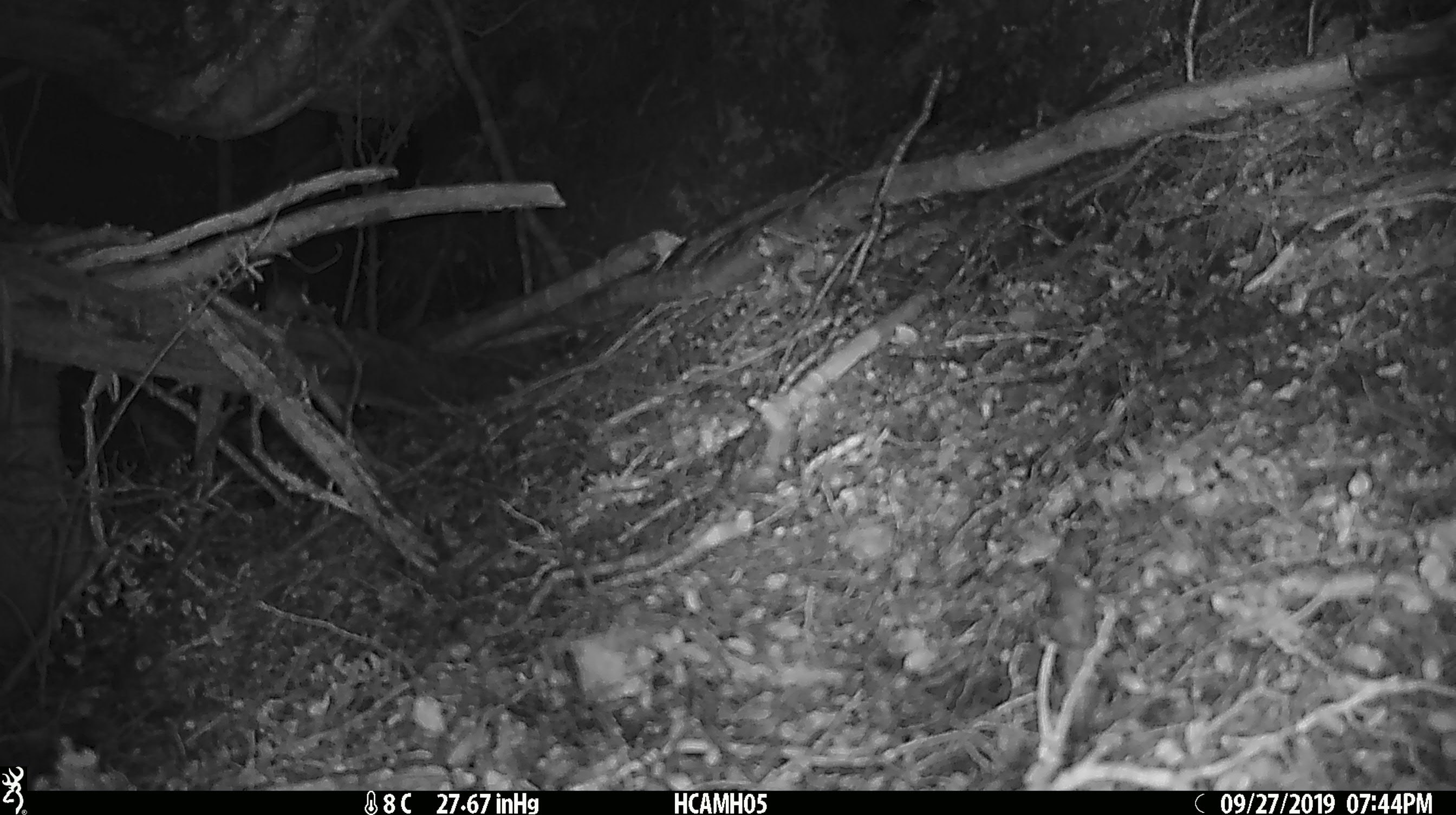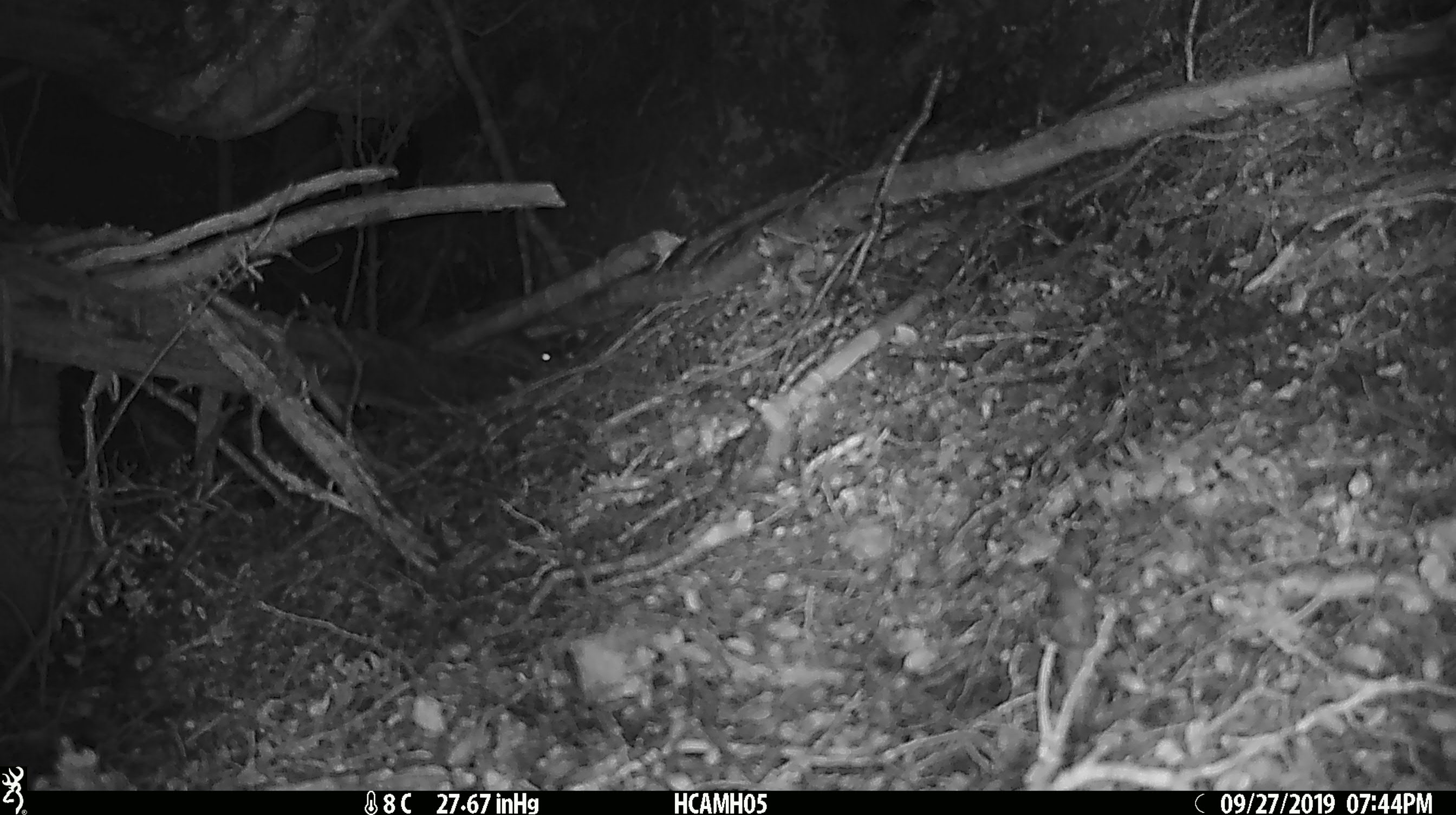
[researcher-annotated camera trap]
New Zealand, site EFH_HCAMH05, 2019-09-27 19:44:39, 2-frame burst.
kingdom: Animalia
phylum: Chordata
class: Mammalia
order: Rodentia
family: Muridae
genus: Mus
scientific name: Mus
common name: mouse